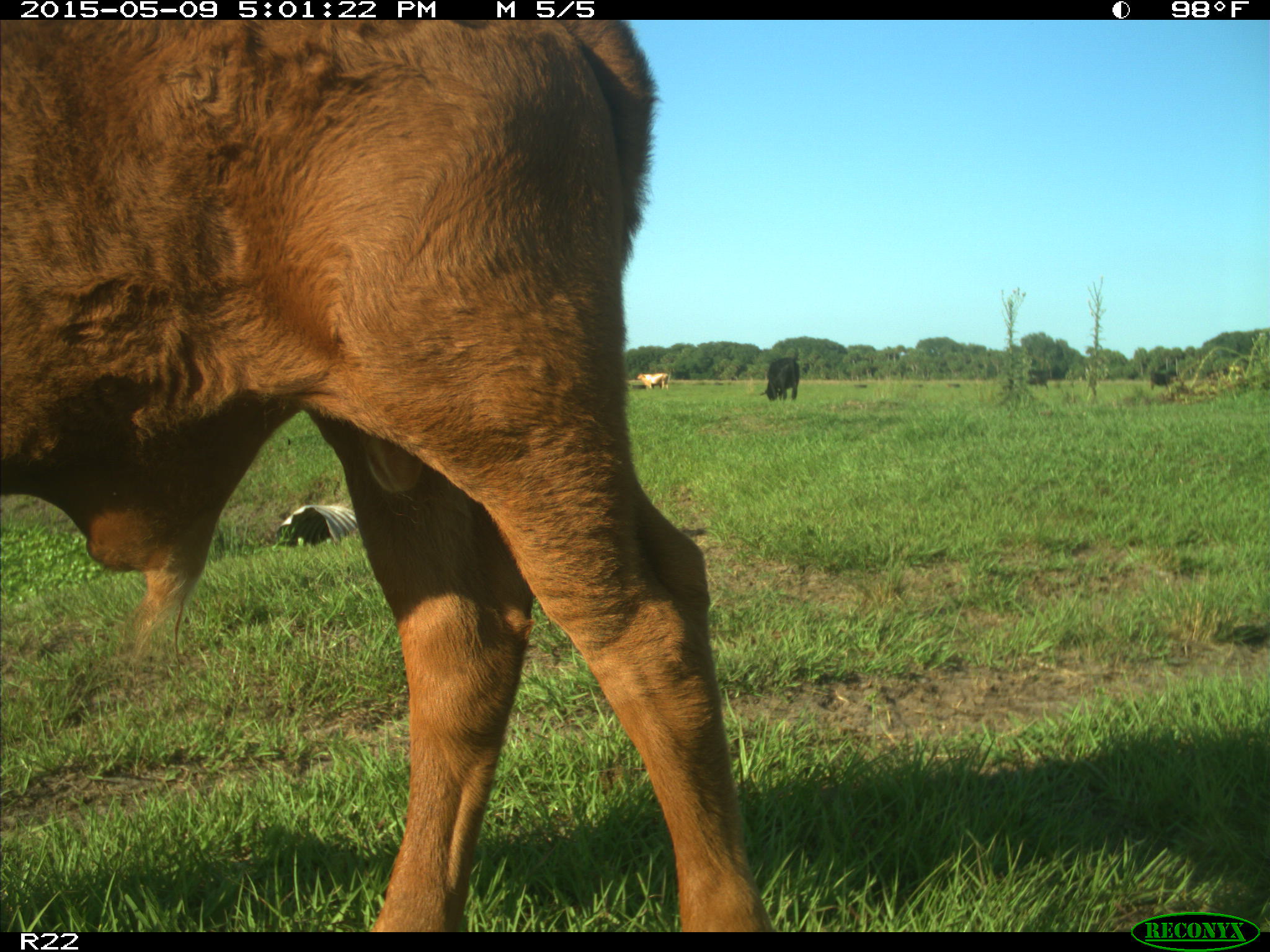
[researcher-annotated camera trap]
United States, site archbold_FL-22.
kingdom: Animalia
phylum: Chordata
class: Mammalia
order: Artiodactyla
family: Bovidae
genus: Bos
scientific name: Bos taurus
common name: domestic cow